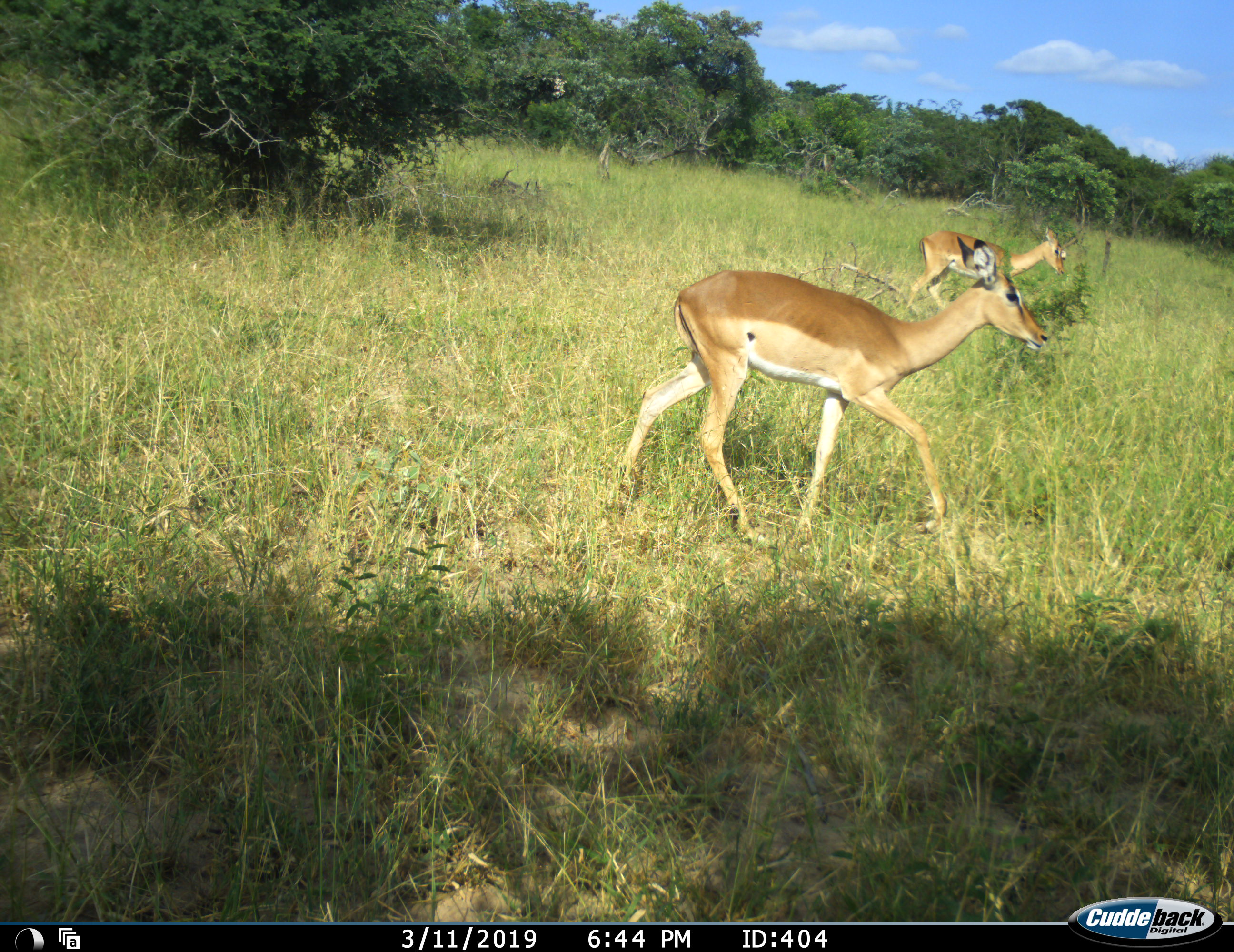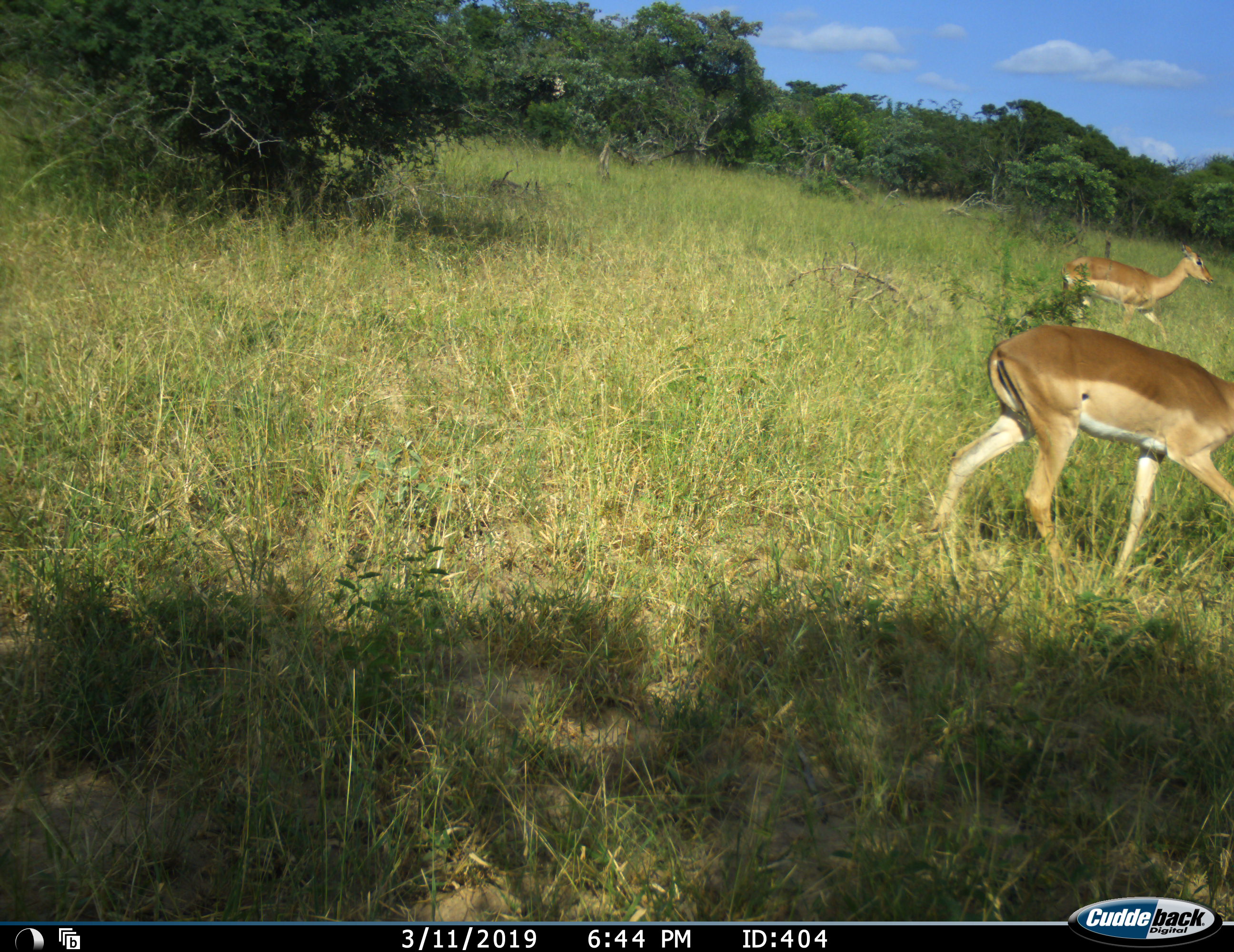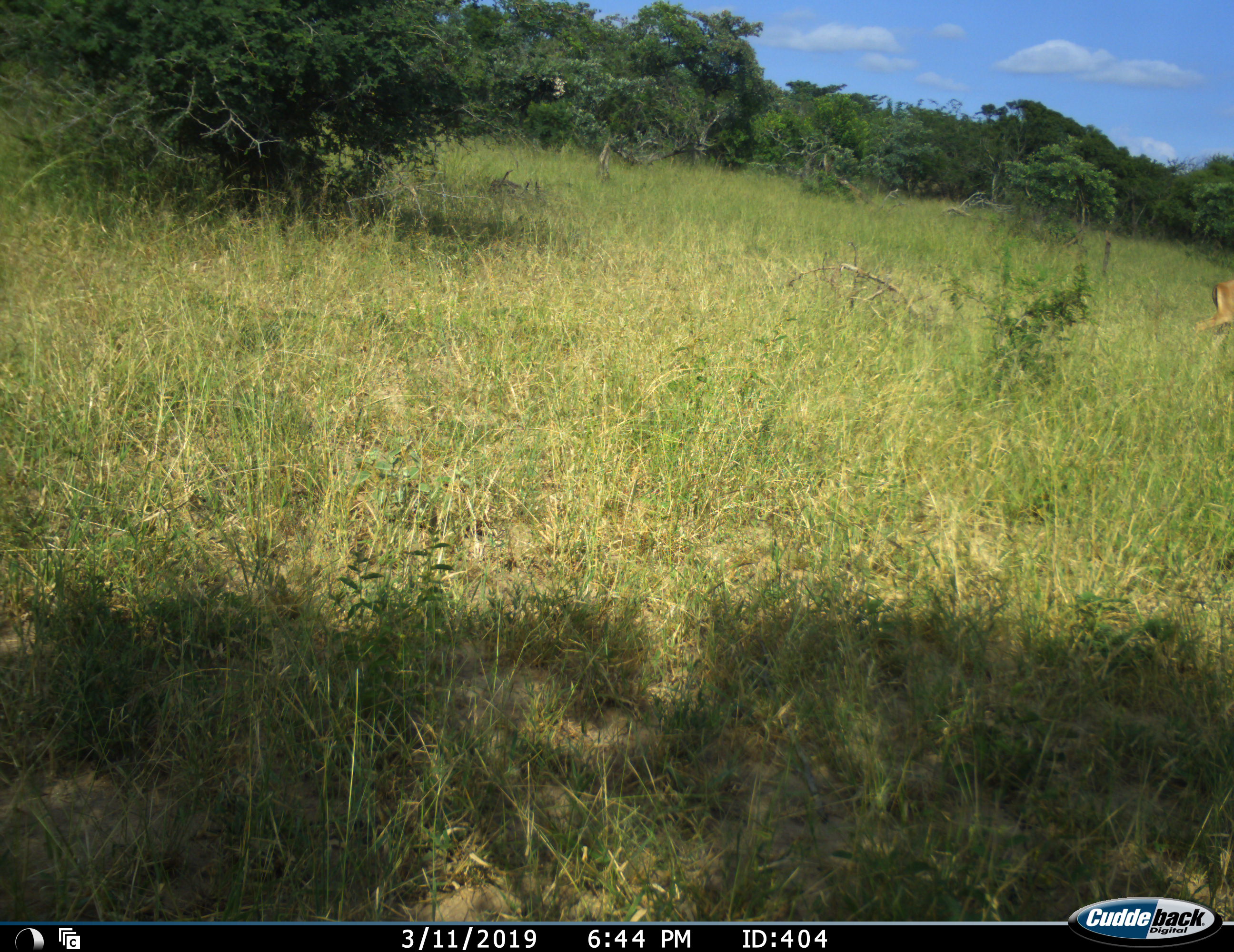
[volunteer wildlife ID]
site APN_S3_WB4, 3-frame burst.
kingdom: Animalia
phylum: Chordata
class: Mammalia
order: Artiodactyla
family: Bovidae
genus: Aepyceros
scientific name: Aepyceros melampus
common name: impala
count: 2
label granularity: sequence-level